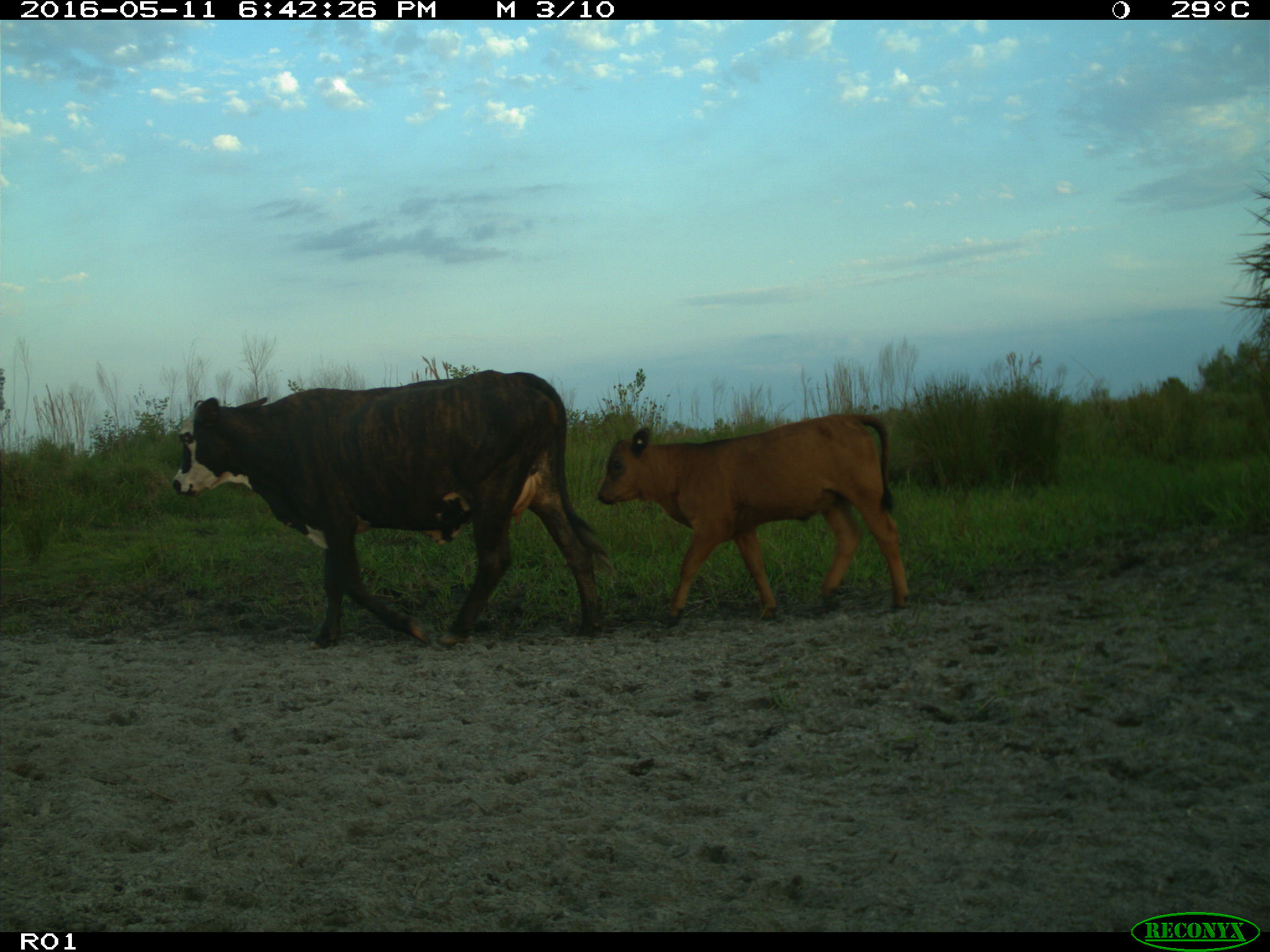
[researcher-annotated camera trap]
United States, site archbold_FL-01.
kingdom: Animalia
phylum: Chordata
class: Mammalia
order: Artiodactyla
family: Bovidae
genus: Bos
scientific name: Bos taurus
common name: domestic cow